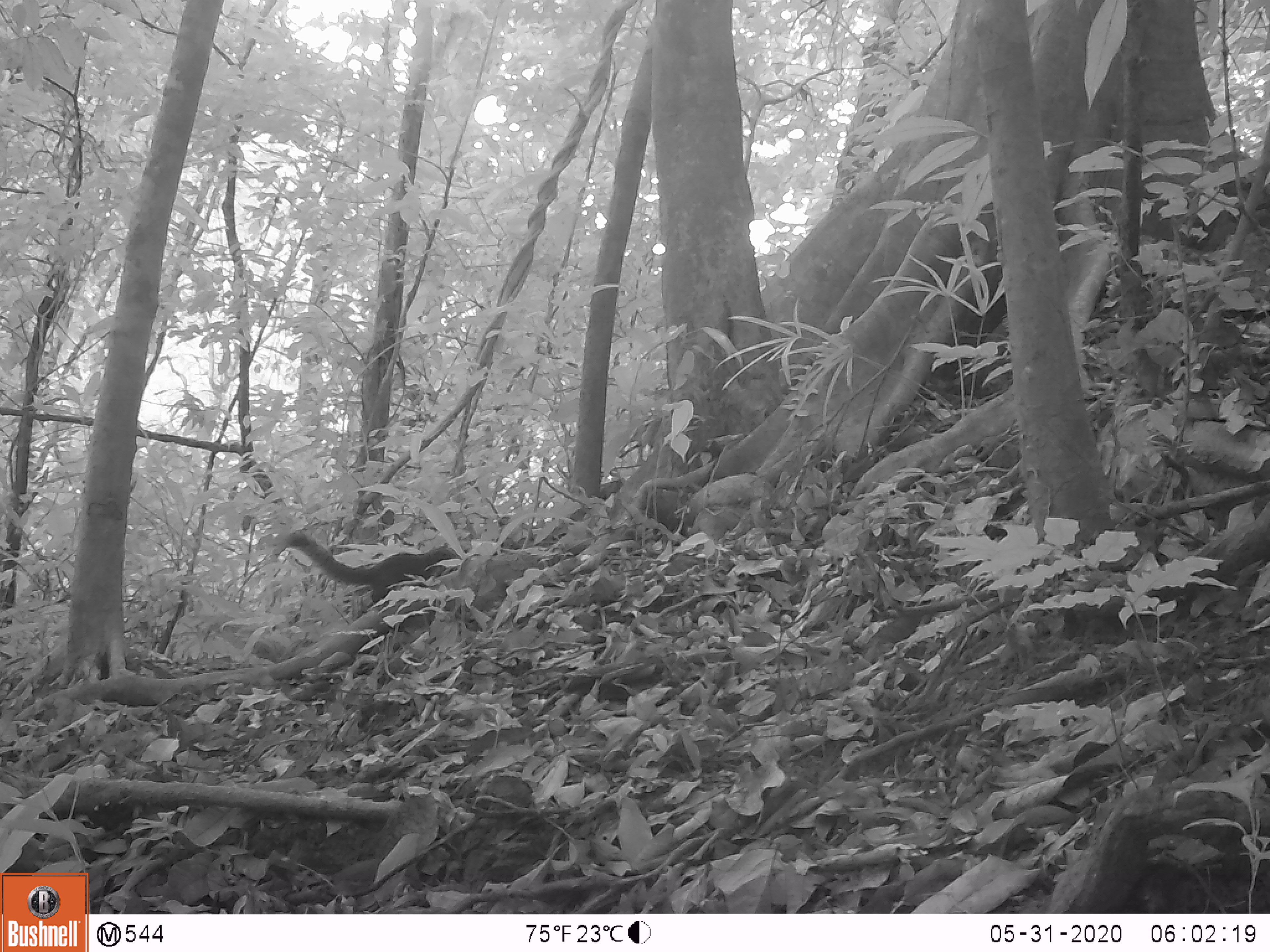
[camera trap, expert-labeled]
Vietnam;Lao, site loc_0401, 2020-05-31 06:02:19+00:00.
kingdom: Animalia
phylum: Chordata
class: Mammalia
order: Rodentia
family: Sciuridae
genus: Callosciurus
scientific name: Callosciurus erythraeus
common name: pallas's squirrel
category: pallass squirrel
Pallass squirrel (pallas's squirrel) (Callosciurus erythraeus). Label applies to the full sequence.